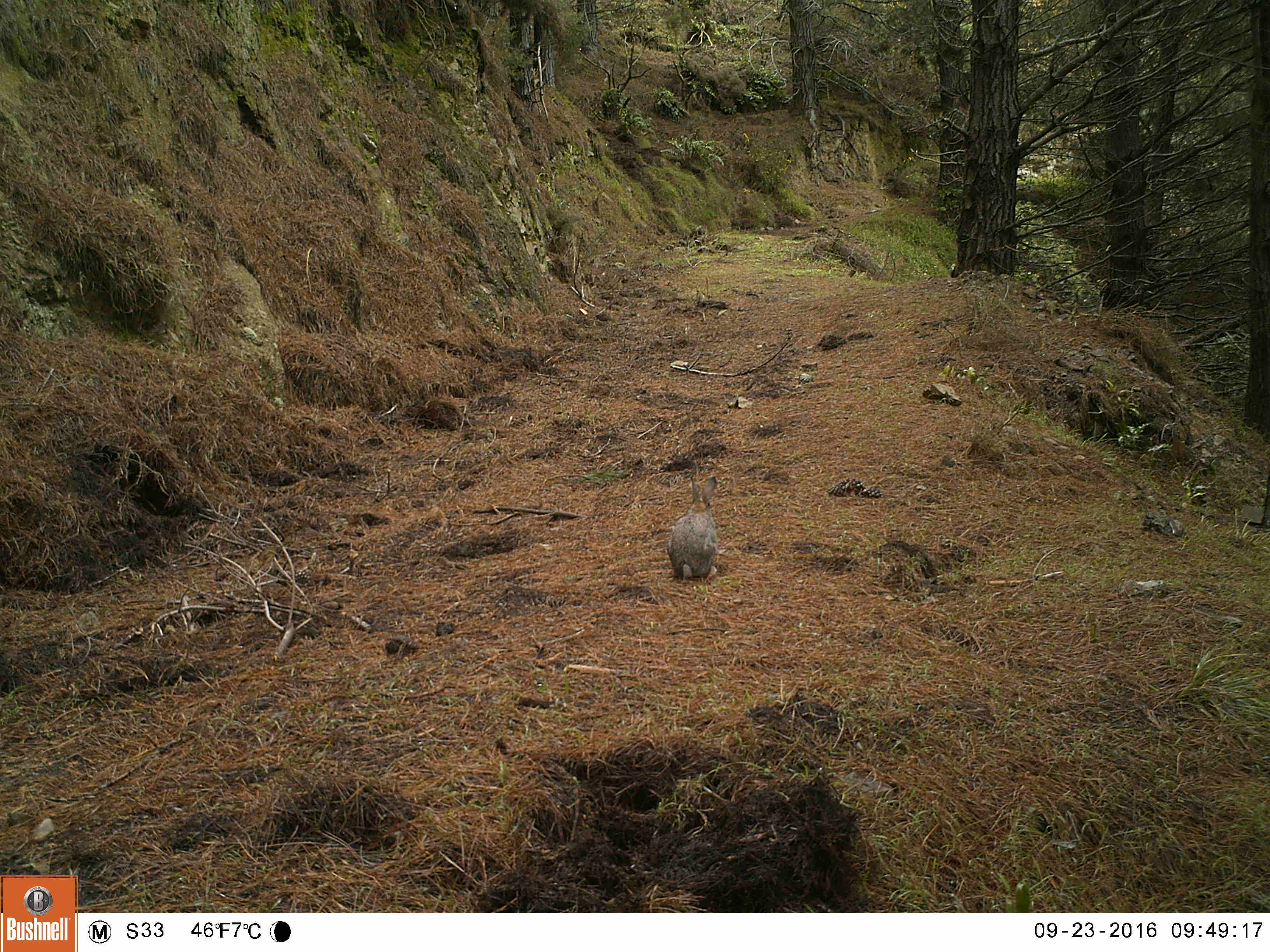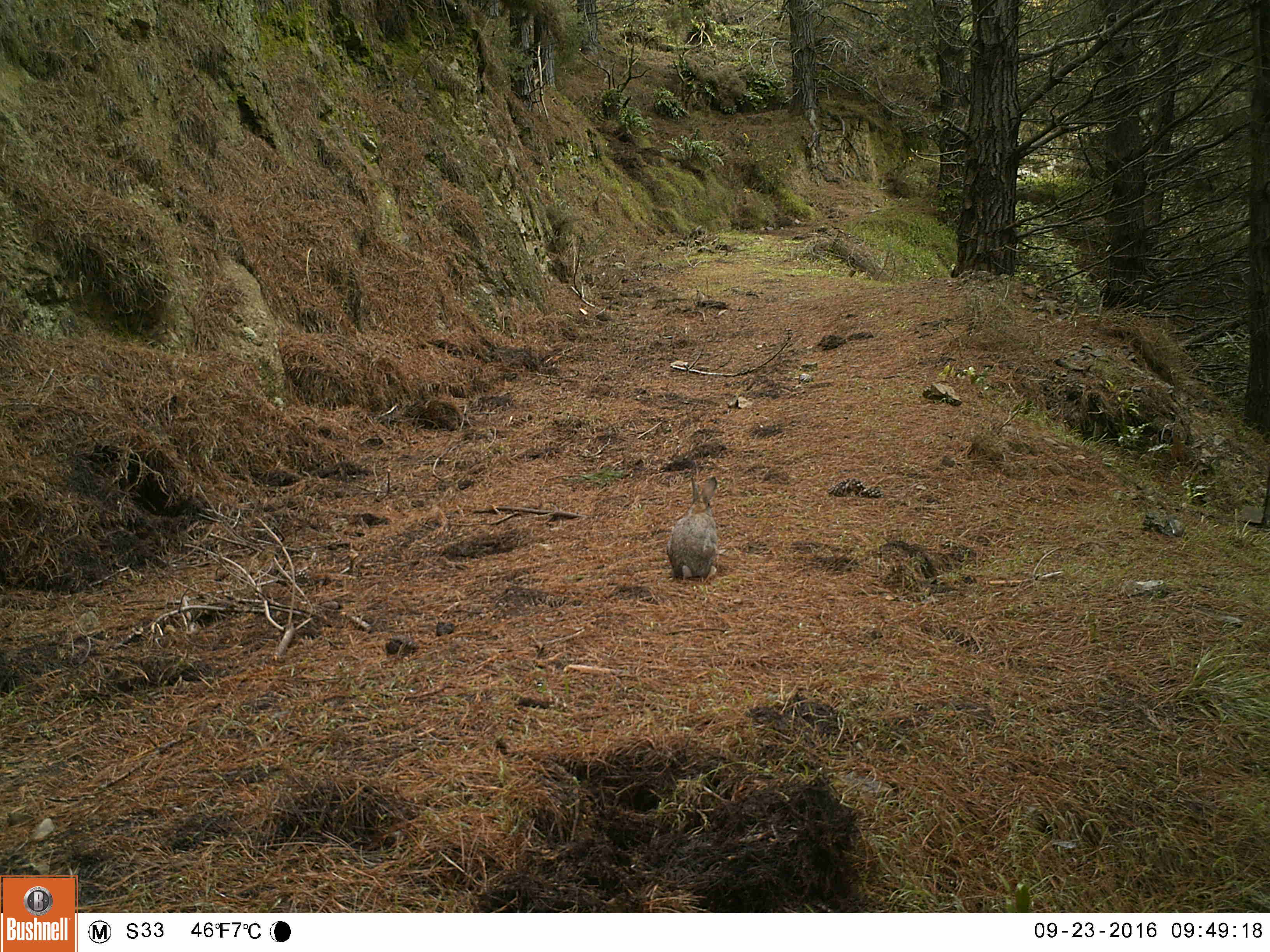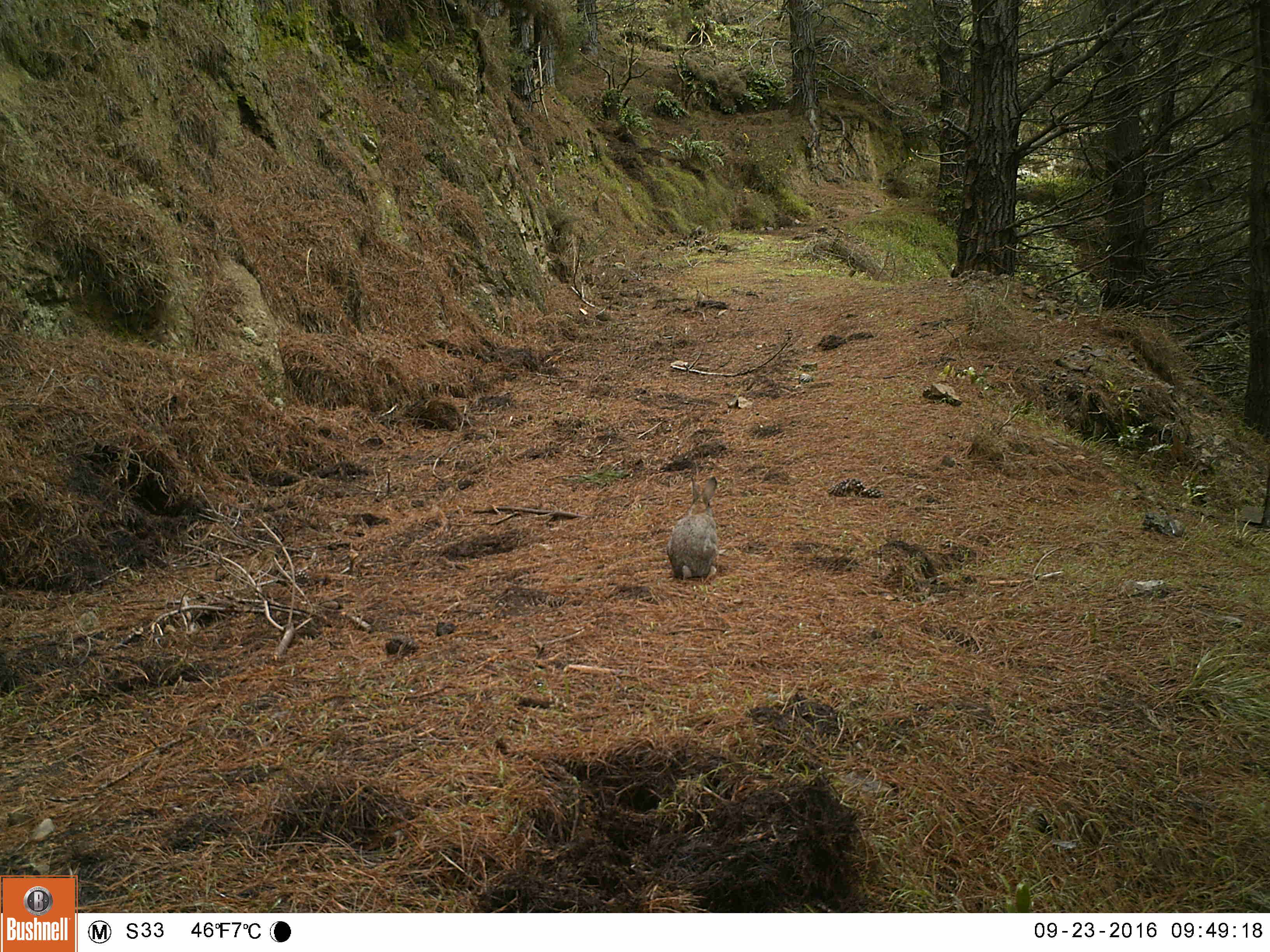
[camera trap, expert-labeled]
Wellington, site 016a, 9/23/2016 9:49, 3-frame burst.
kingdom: Animalia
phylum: Chordata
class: Mammalia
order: Lagomorpha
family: Leporidae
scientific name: Leporidae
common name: rabbit